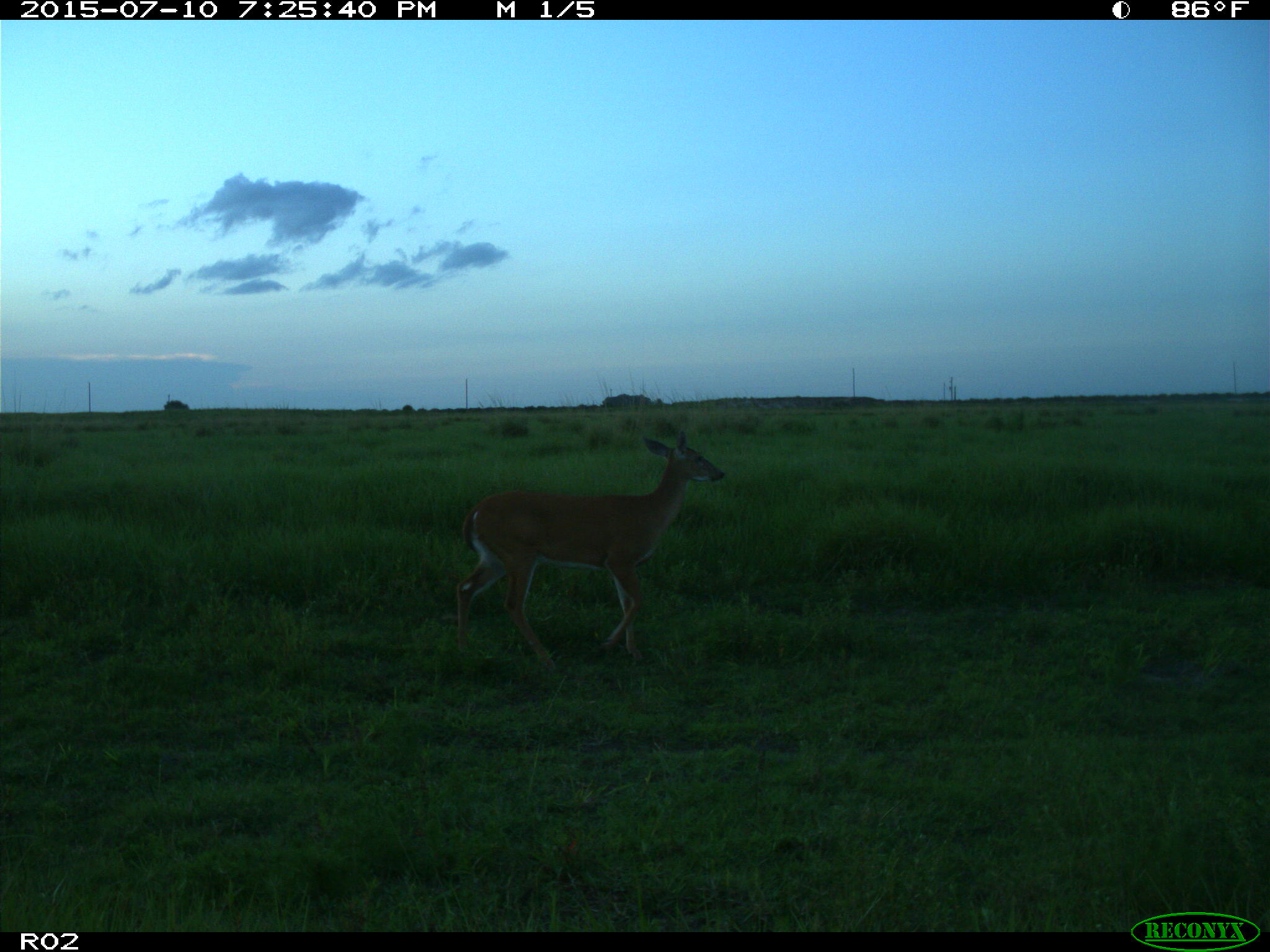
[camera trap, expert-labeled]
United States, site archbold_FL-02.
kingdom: Animalia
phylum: Chordata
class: Mammalia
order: Artiodactyla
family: Cervidae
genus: Odocoileus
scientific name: Odocoileus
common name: deer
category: unidentified deer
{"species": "unidentified deer (deer) (Odocoileus)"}